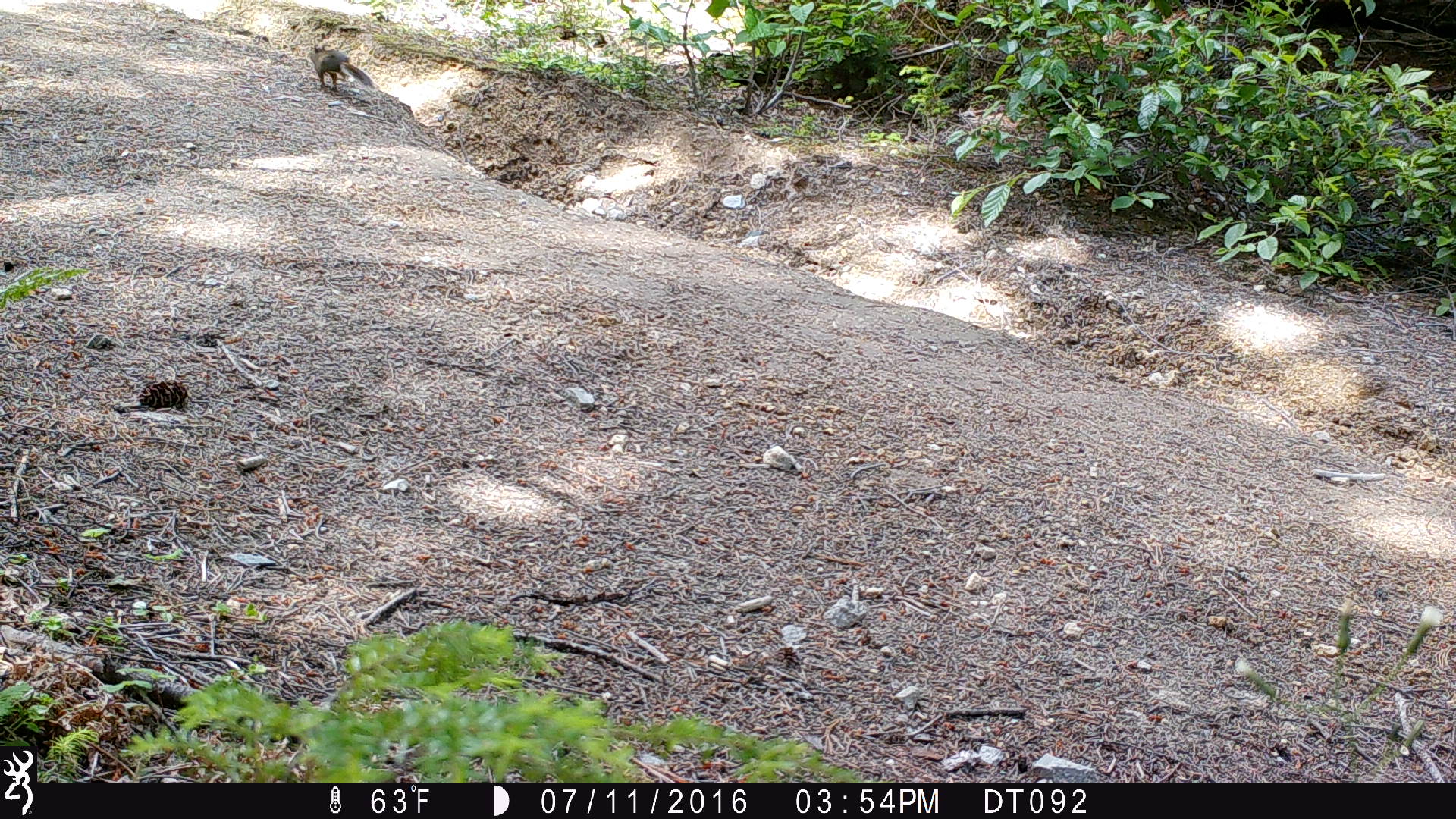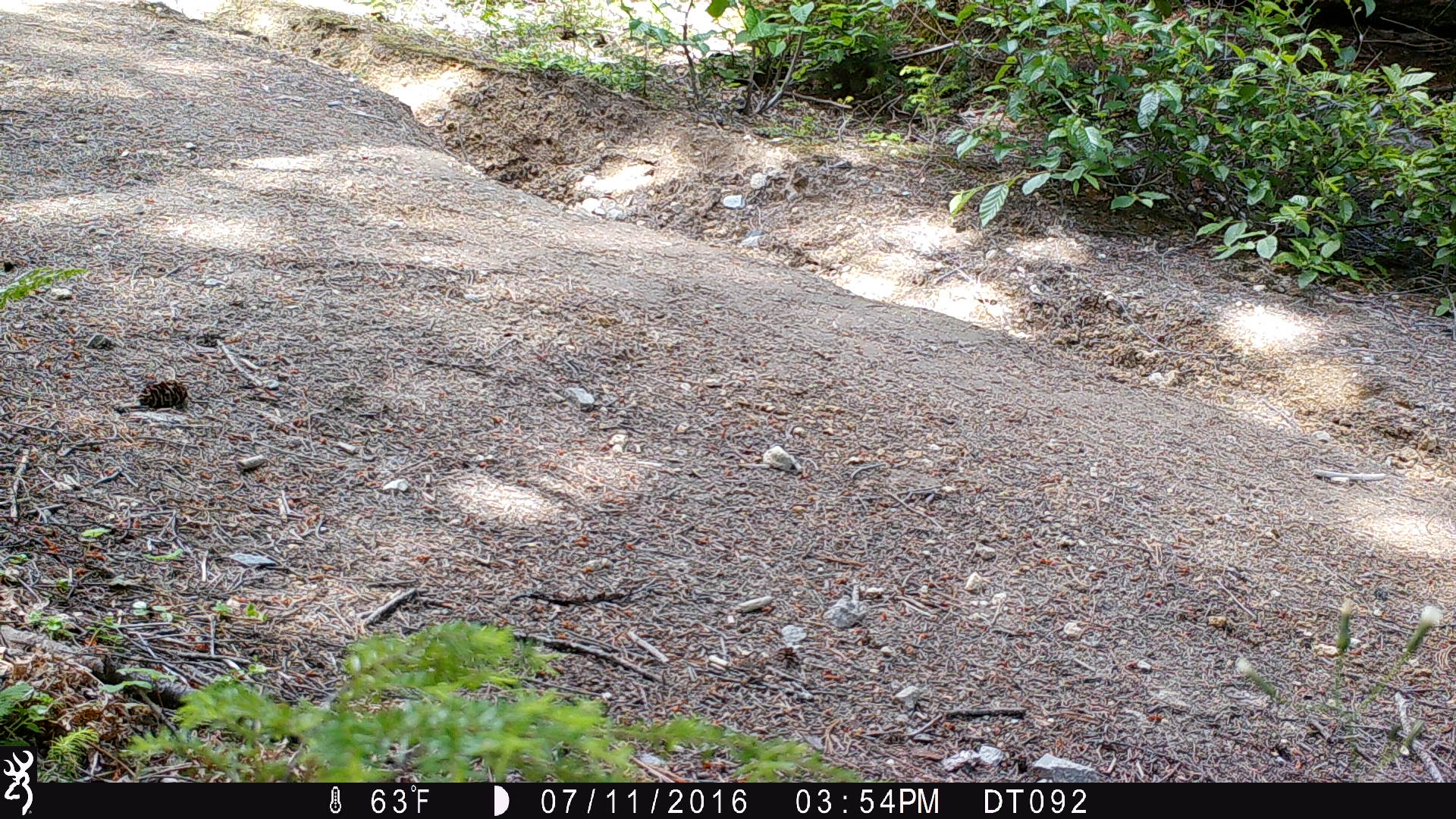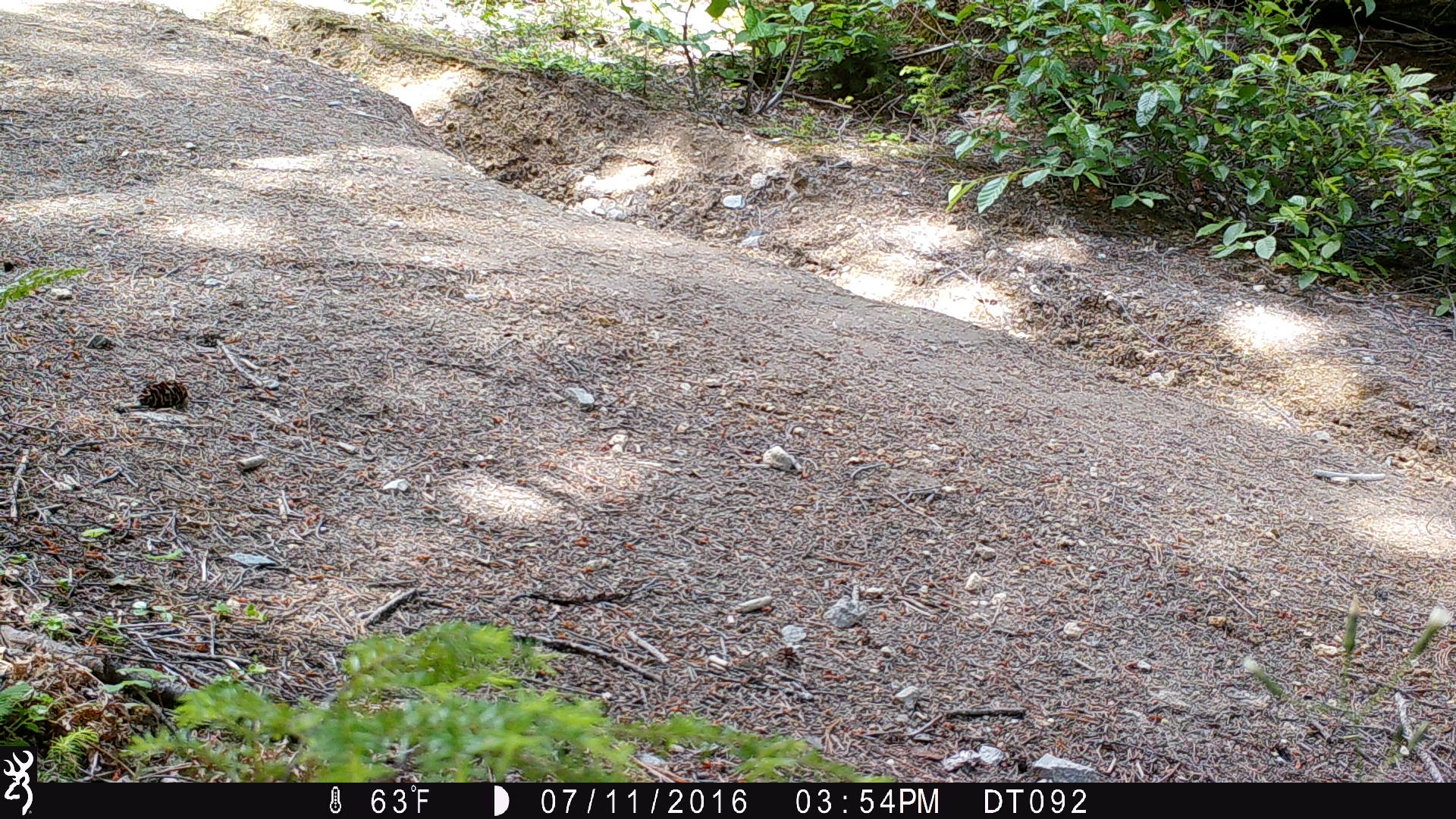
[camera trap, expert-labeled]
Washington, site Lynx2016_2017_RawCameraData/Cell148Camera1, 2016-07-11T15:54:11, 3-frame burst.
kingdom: Animalia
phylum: Chordata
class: Mammalia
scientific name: Mammalia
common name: small mammal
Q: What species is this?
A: Small mammal (Mammalia).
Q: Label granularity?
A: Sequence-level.